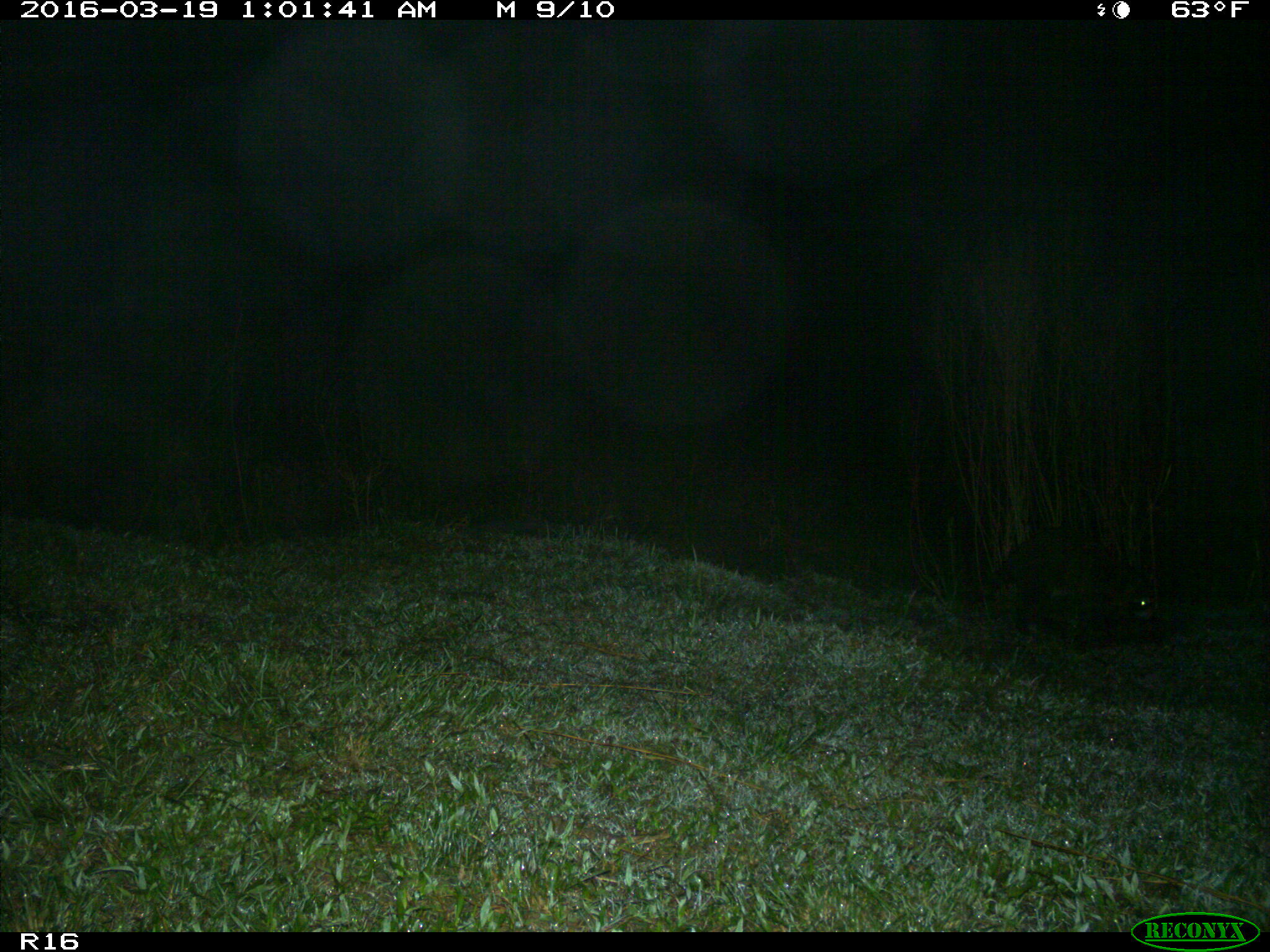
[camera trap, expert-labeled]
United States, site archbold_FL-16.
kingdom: Animalia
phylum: Chordata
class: Mammalia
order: Carnivora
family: Procyonidae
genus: Procyon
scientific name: Procyon lotor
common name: common raccoon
Procyon lotor (common raccoon).